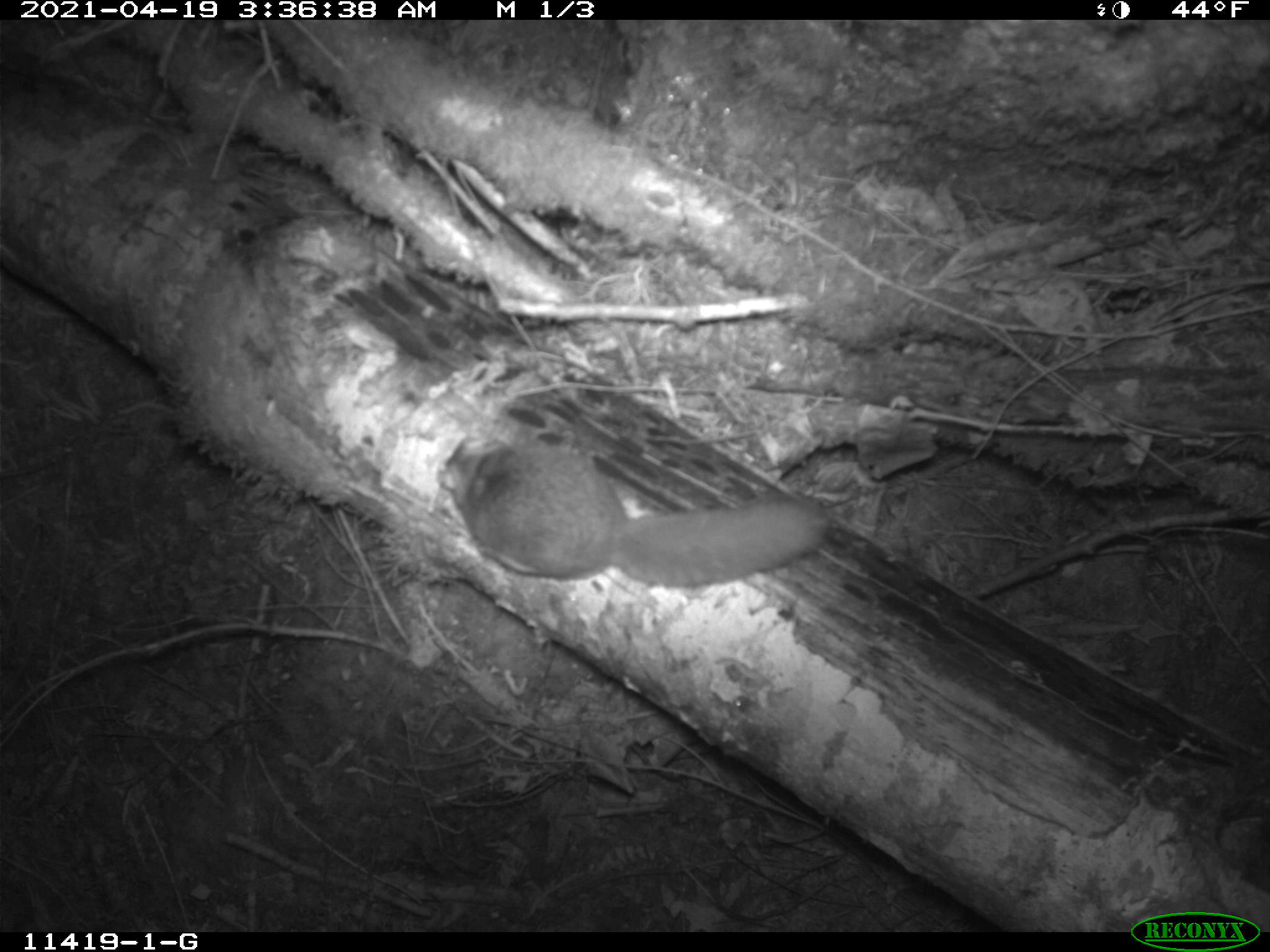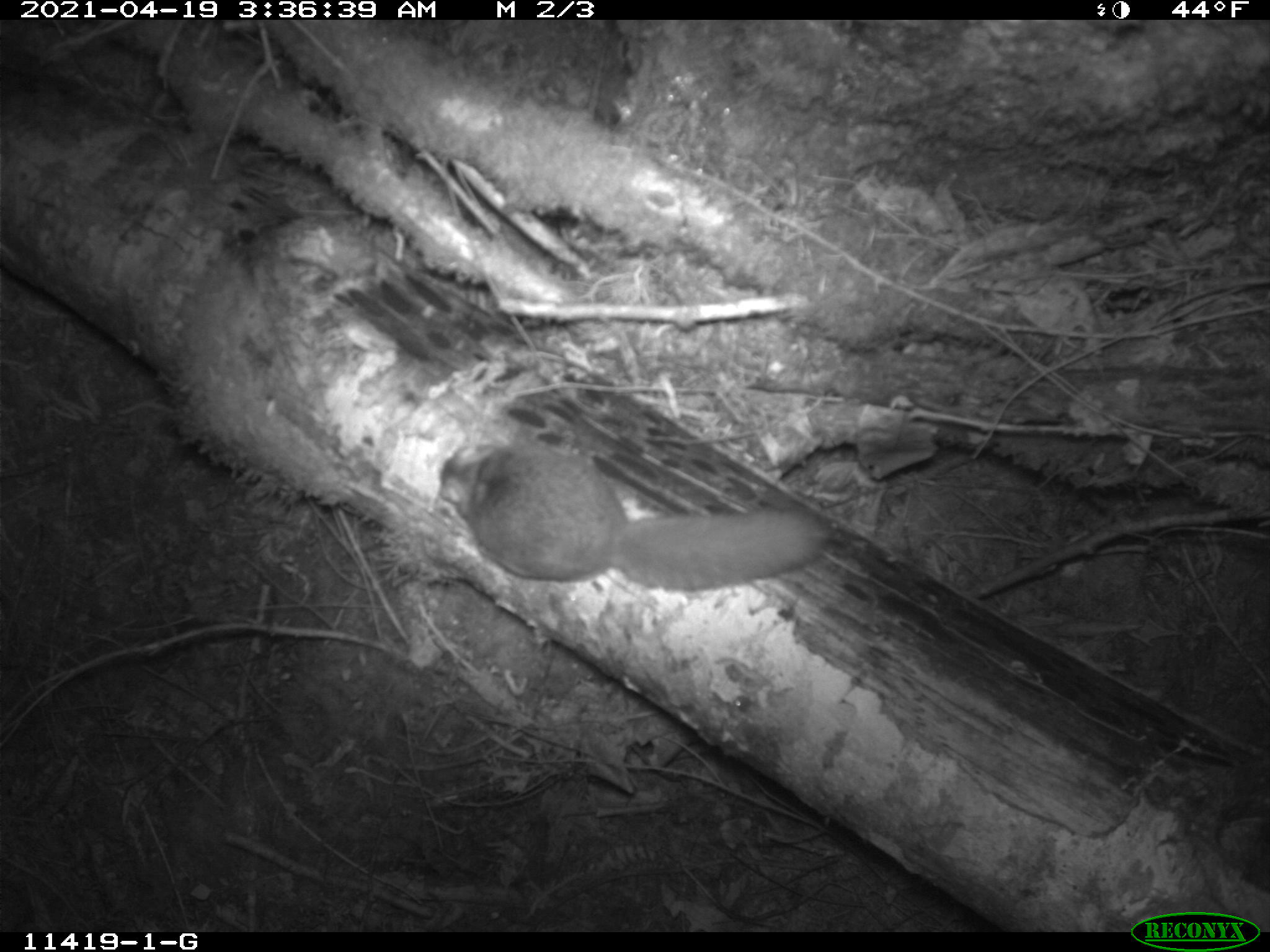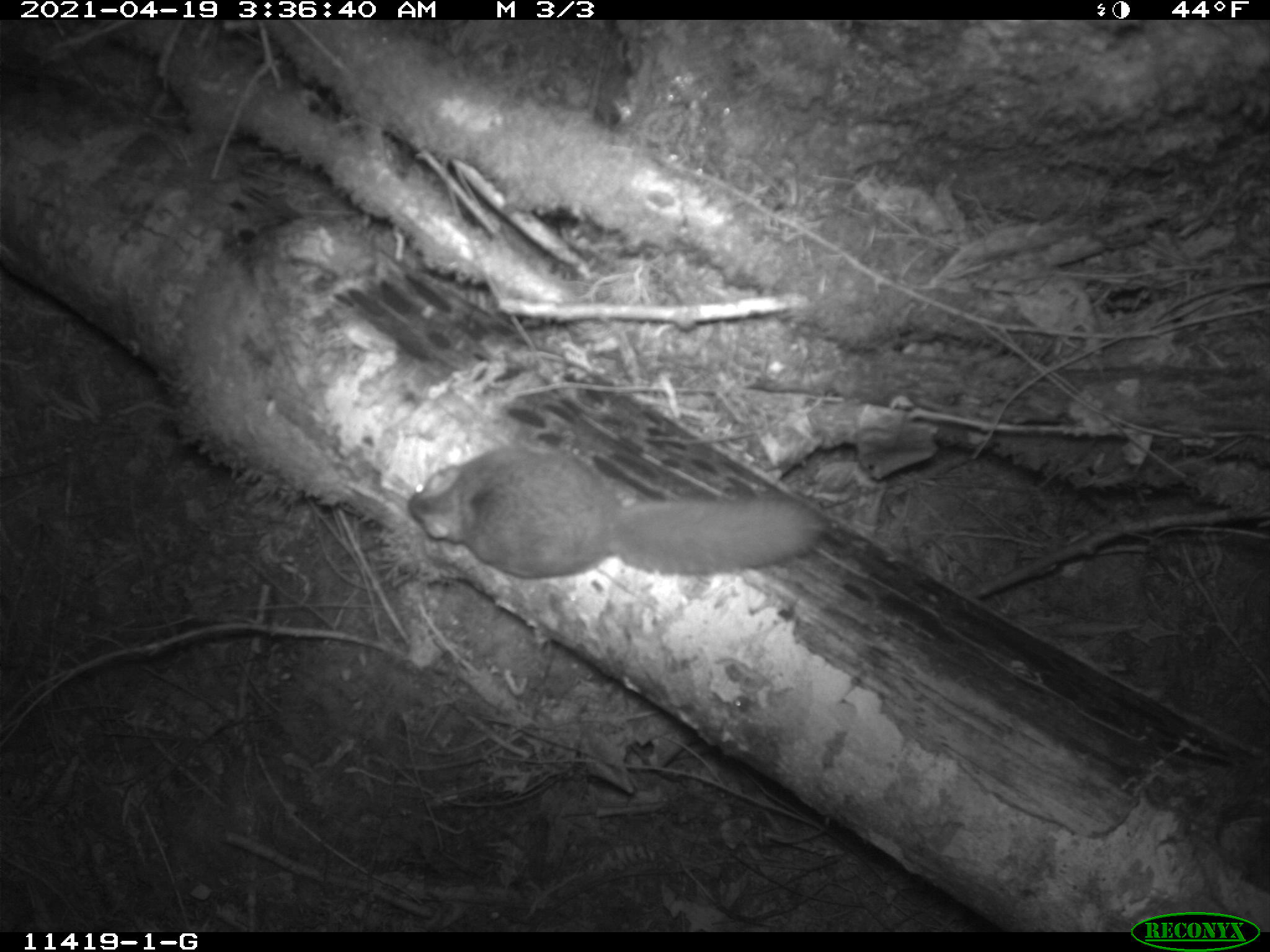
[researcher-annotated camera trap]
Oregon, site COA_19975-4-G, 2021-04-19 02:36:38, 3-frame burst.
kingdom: Animalia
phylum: Chordata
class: Mammalia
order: Rodentia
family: Sciuridae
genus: Glaucomys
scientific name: Glaucomys oregonensis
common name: humboldt's flying squirrel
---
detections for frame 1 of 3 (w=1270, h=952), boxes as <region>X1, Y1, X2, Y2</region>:
humboldt's flying squirrel: <region>430, 431, 830, 586</region>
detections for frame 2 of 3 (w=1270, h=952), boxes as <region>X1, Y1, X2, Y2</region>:
humboldt's flying squirrel: <region>432, 436, 830, 592</region>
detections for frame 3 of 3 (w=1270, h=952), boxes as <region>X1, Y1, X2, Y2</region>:
humboldt's flying squirrel: <region>400, 435, 833, 581</region>